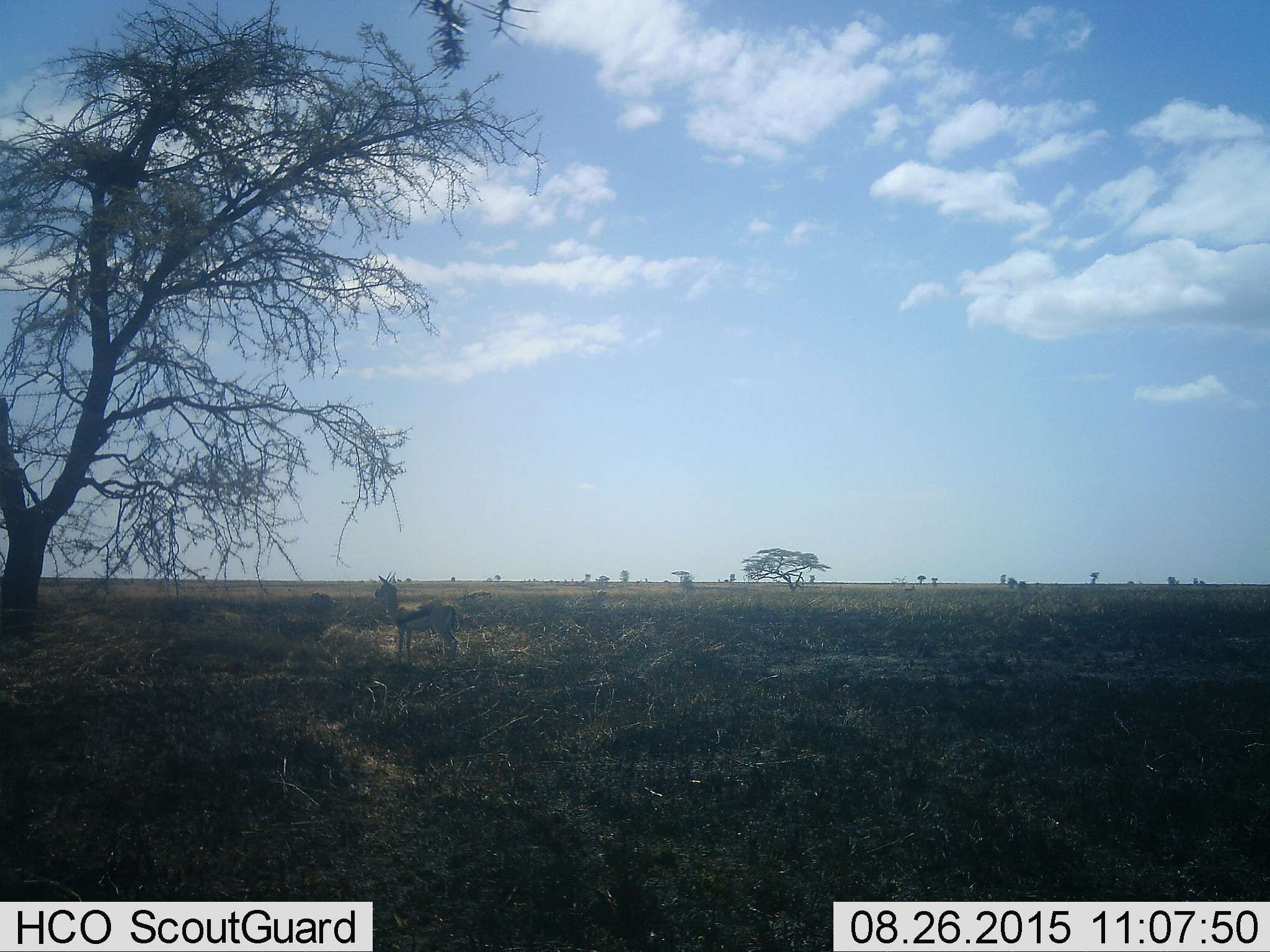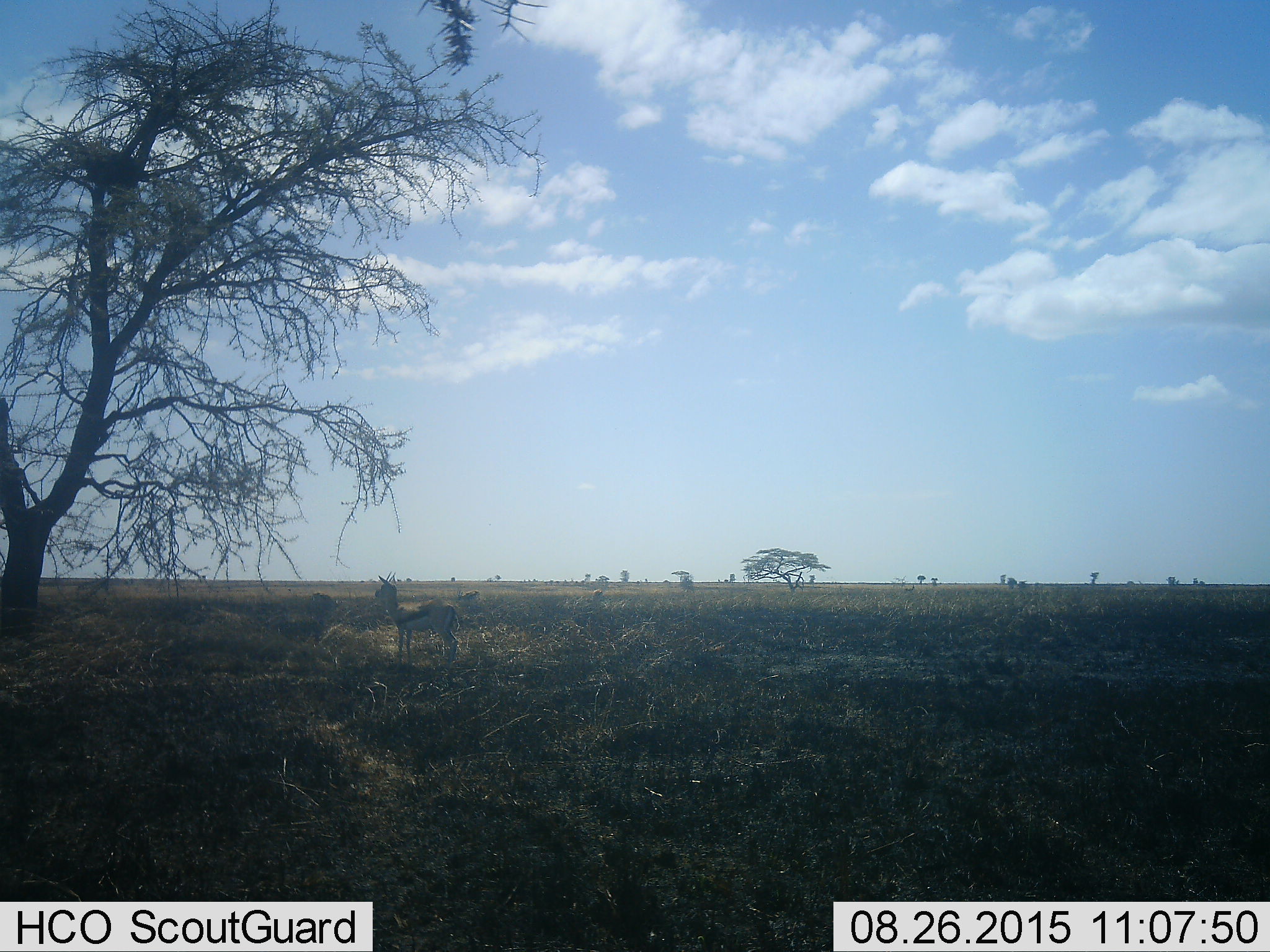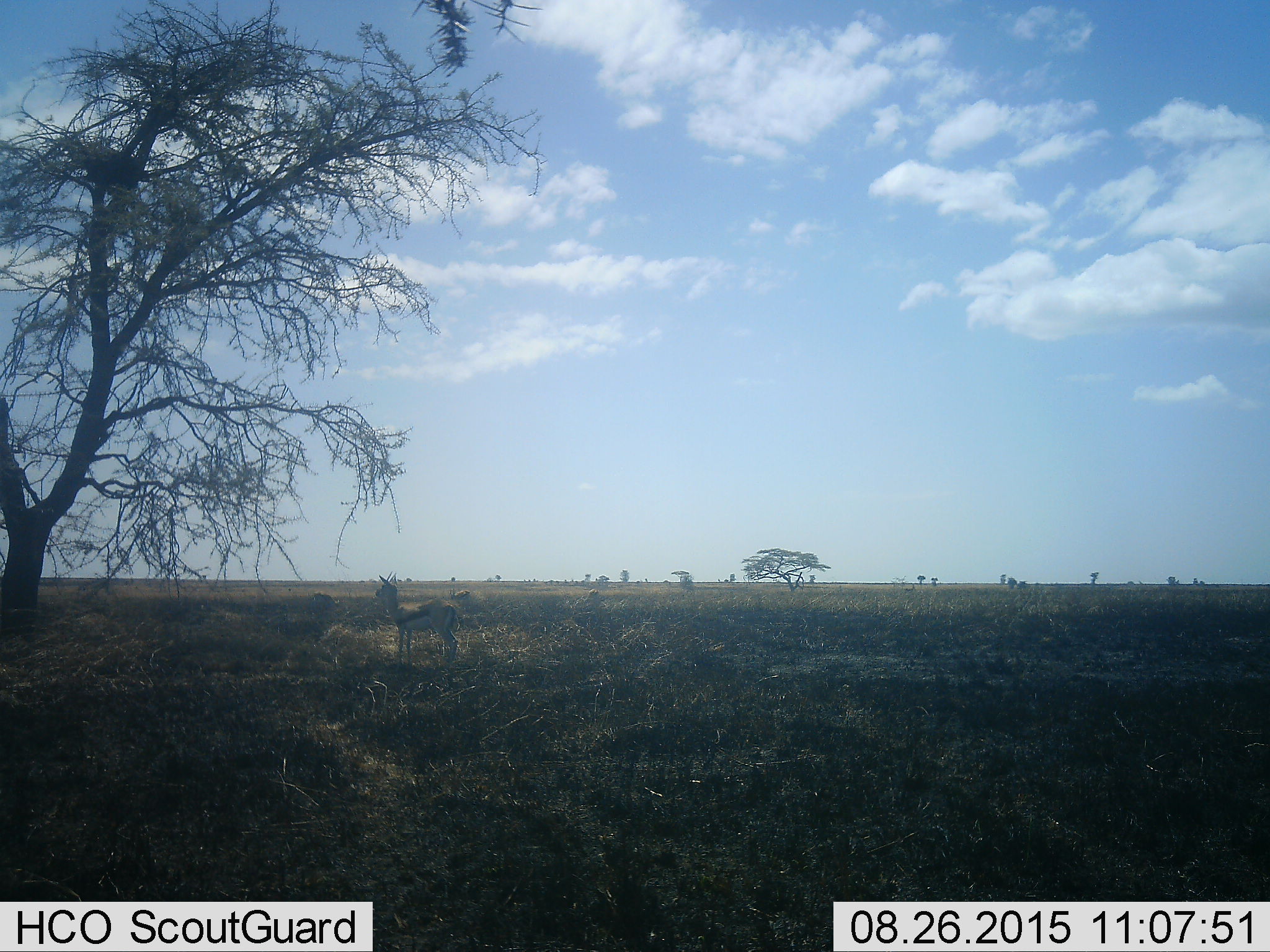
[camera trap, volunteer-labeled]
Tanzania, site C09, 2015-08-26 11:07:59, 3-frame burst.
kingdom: Animalia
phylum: Chordata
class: Mammalia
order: Artiodactyla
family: Bovidae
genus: Eudorcas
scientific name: Eudorcas thomsonii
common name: thomson's gazelle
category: gazellethomsons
Gazellethomsons (thomson's gazelle) (Eudorcas thomsonii), count 3. Behavior (volunteer vote fractions): standing 100%, resting 13%, moving 33%, interacting 7%. Young present (vote fraction): 0%. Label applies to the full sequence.